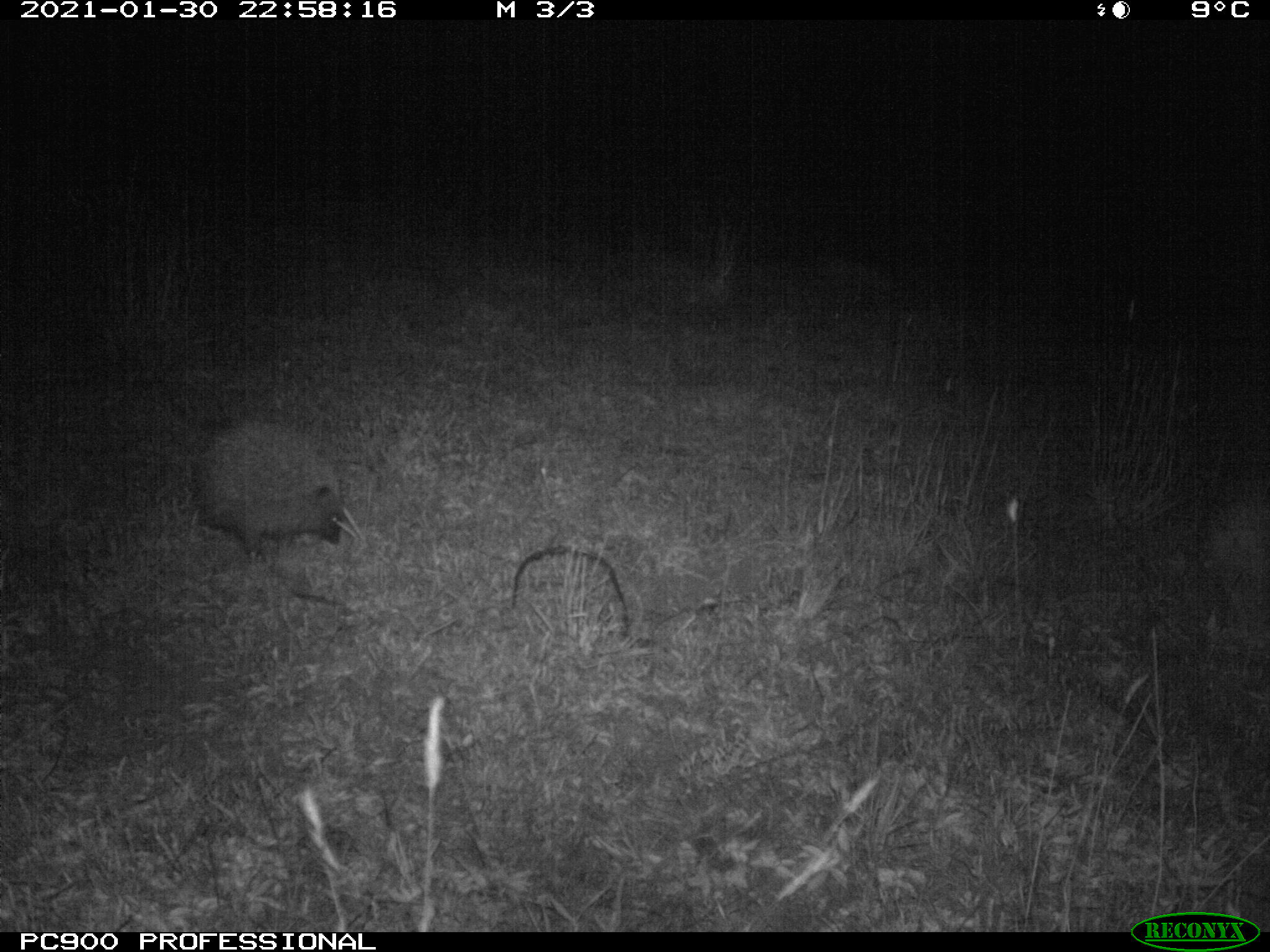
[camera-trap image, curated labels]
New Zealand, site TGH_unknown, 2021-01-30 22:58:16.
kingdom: Animalia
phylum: Chordata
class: Mammalia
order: Eulipotyphla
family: Erinaceidae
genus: Erinaceus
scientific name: Erinaceus europaeus europaeus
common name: european hedgehog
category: hedgehog